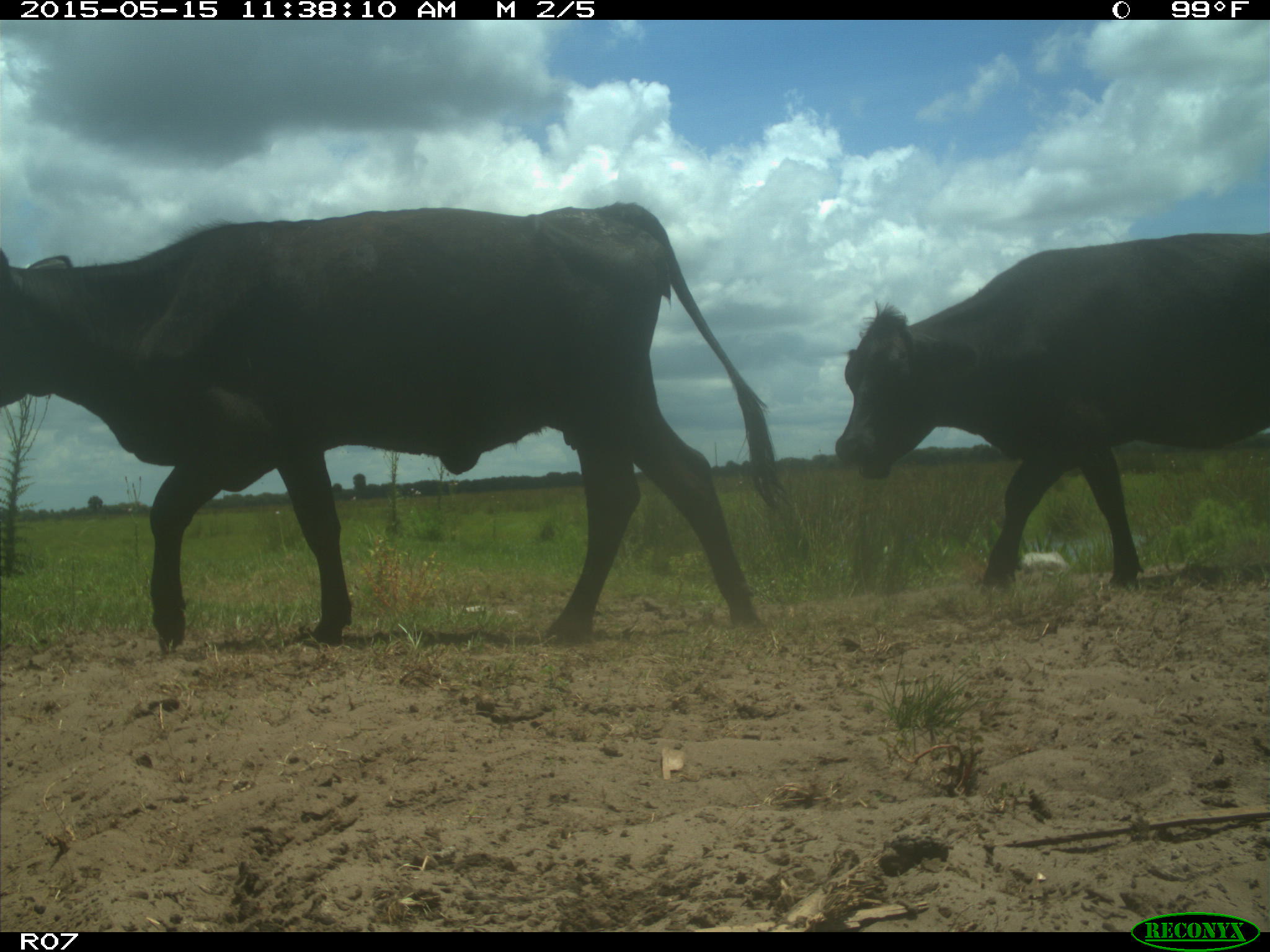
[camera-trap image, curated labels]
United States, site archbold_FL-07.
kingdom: Animalia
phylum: Chordata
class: Mammalia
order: Artiodactyla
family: Bovidae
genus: Bos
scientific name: Bos taurus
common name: domestic cow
Bos taurus (domestic cow).